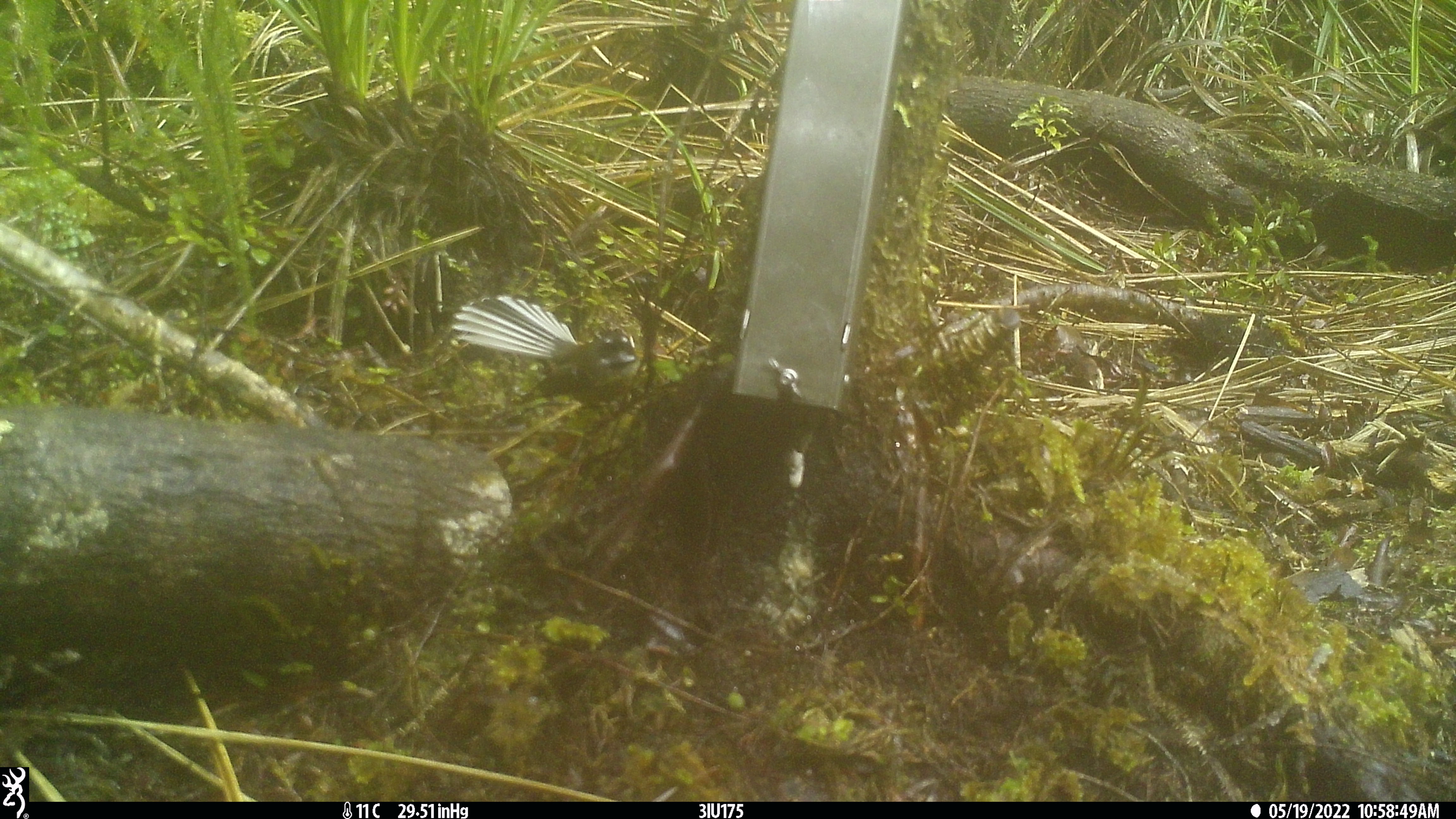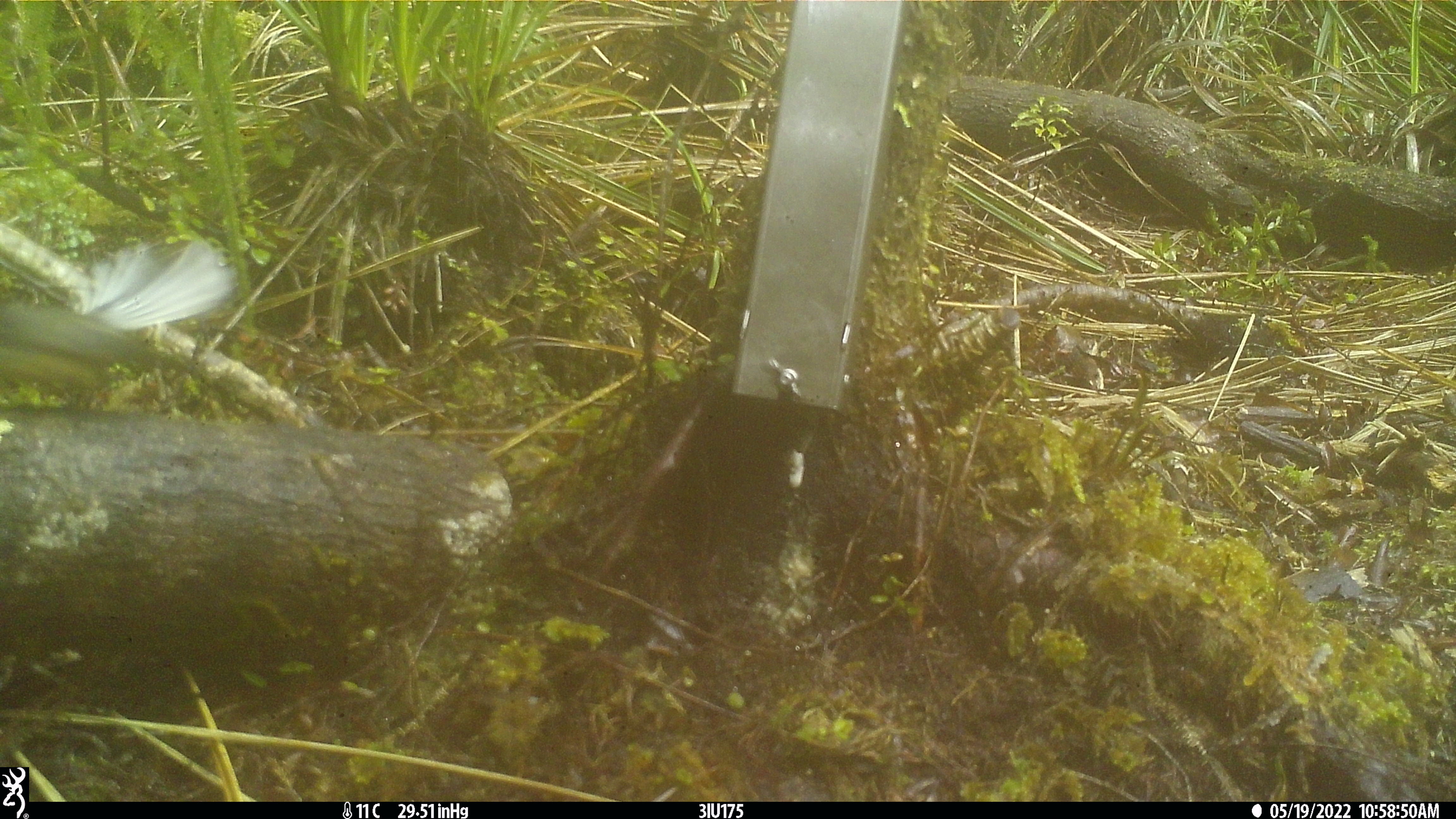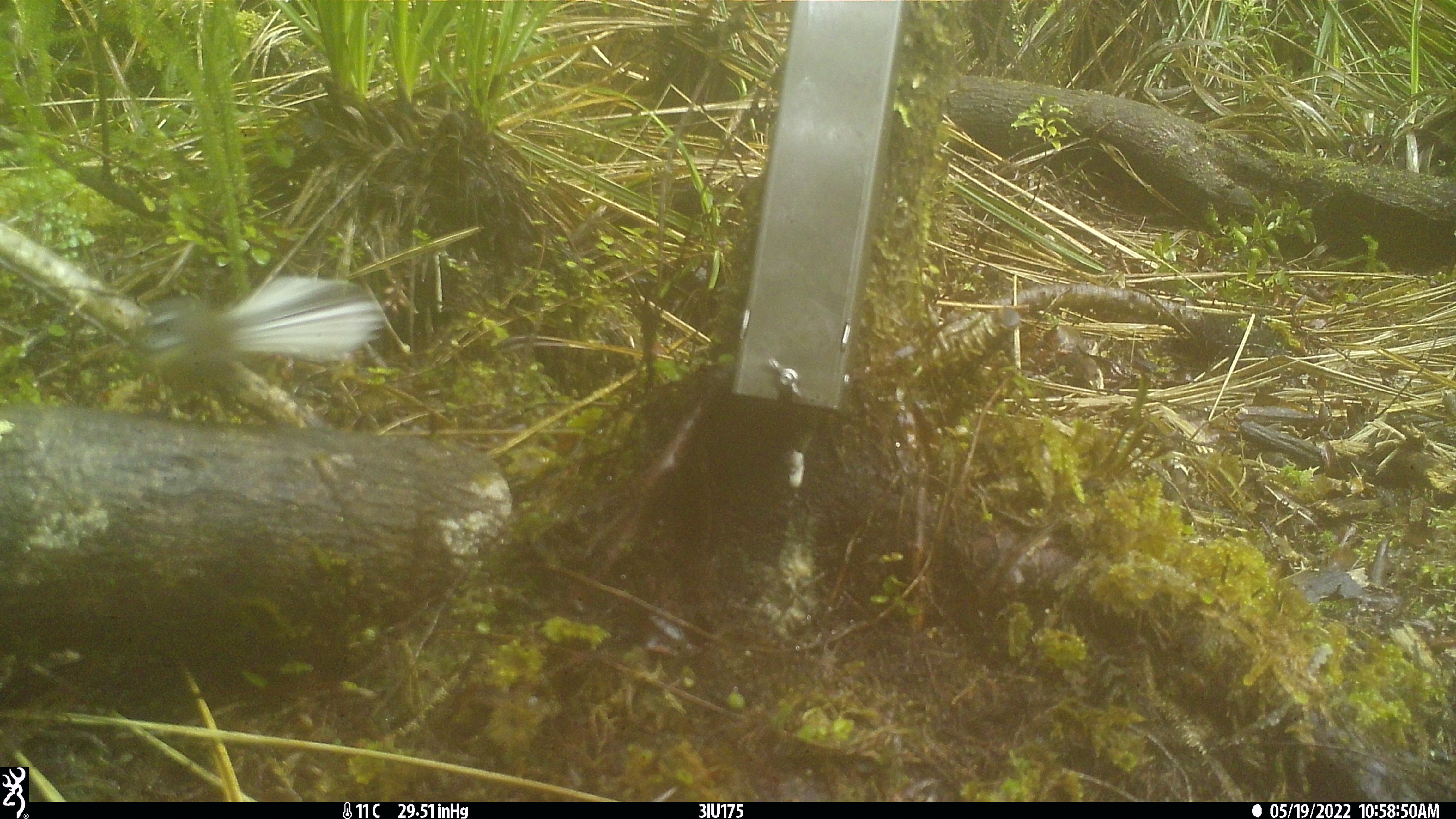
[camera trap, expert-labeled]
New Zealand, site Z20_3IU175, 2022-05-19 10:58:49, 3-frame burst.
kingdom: Animalia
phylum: Chordata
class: Aves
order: Passeriformes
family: Rhipiduridae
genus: Rhipidura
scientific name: Rhipidura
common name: fantails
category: fantail